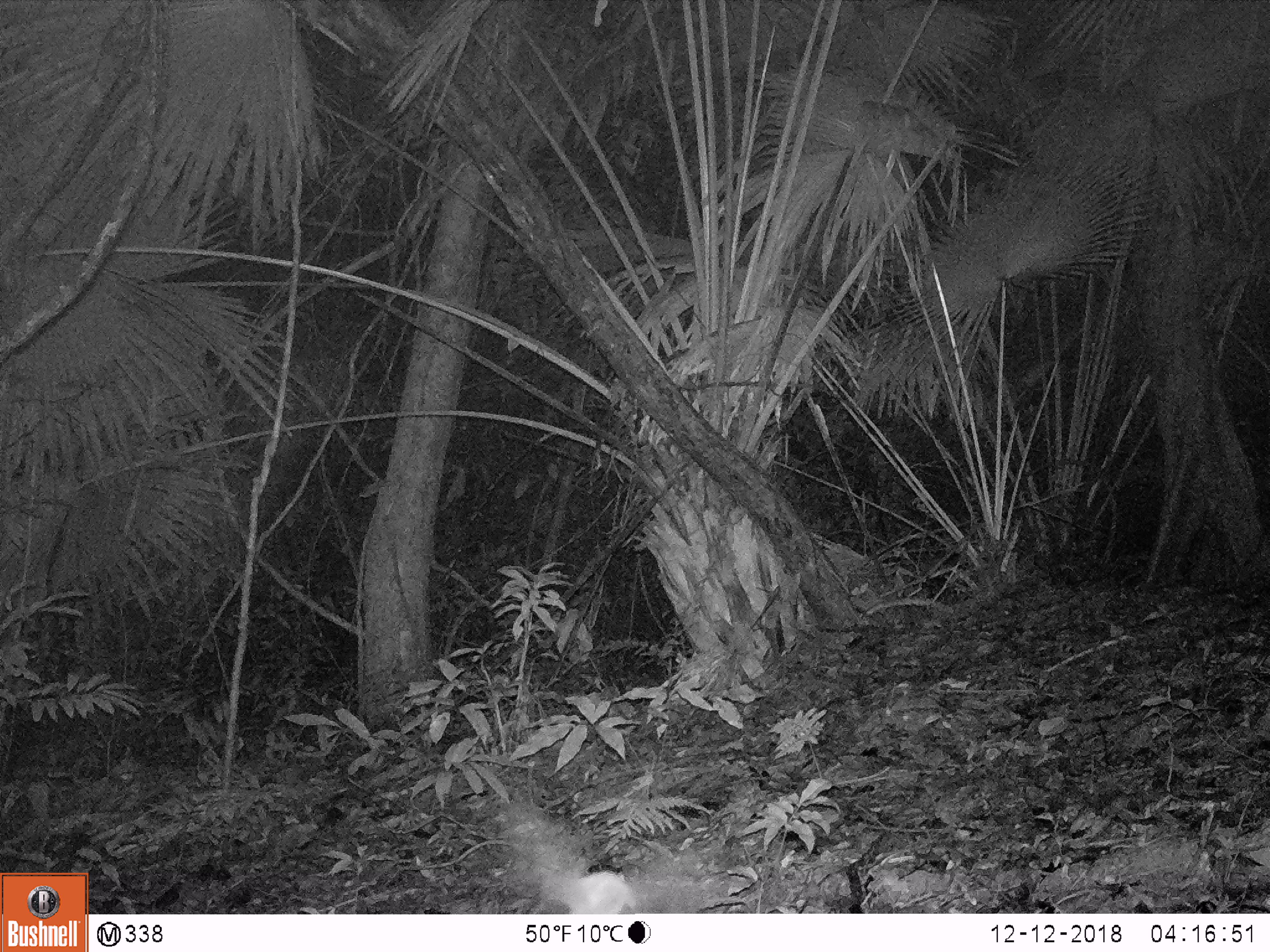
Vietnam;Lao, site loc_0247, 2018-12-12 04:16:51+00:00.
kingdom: Animalia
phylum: Arthropoda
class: Insecta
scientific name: Insecta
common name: insect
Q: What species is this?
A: Insect (Insecta).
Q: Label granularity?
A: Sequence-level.